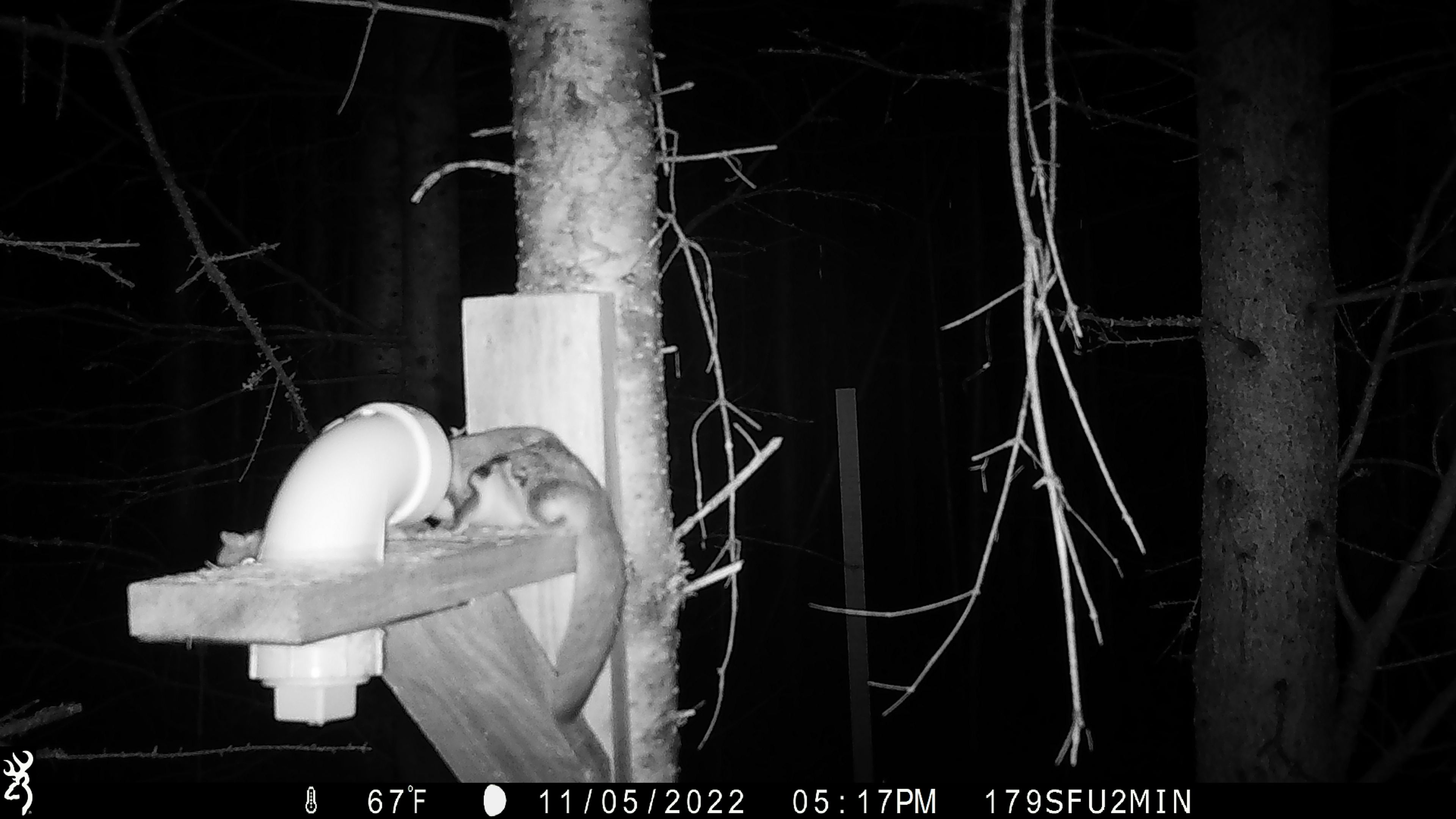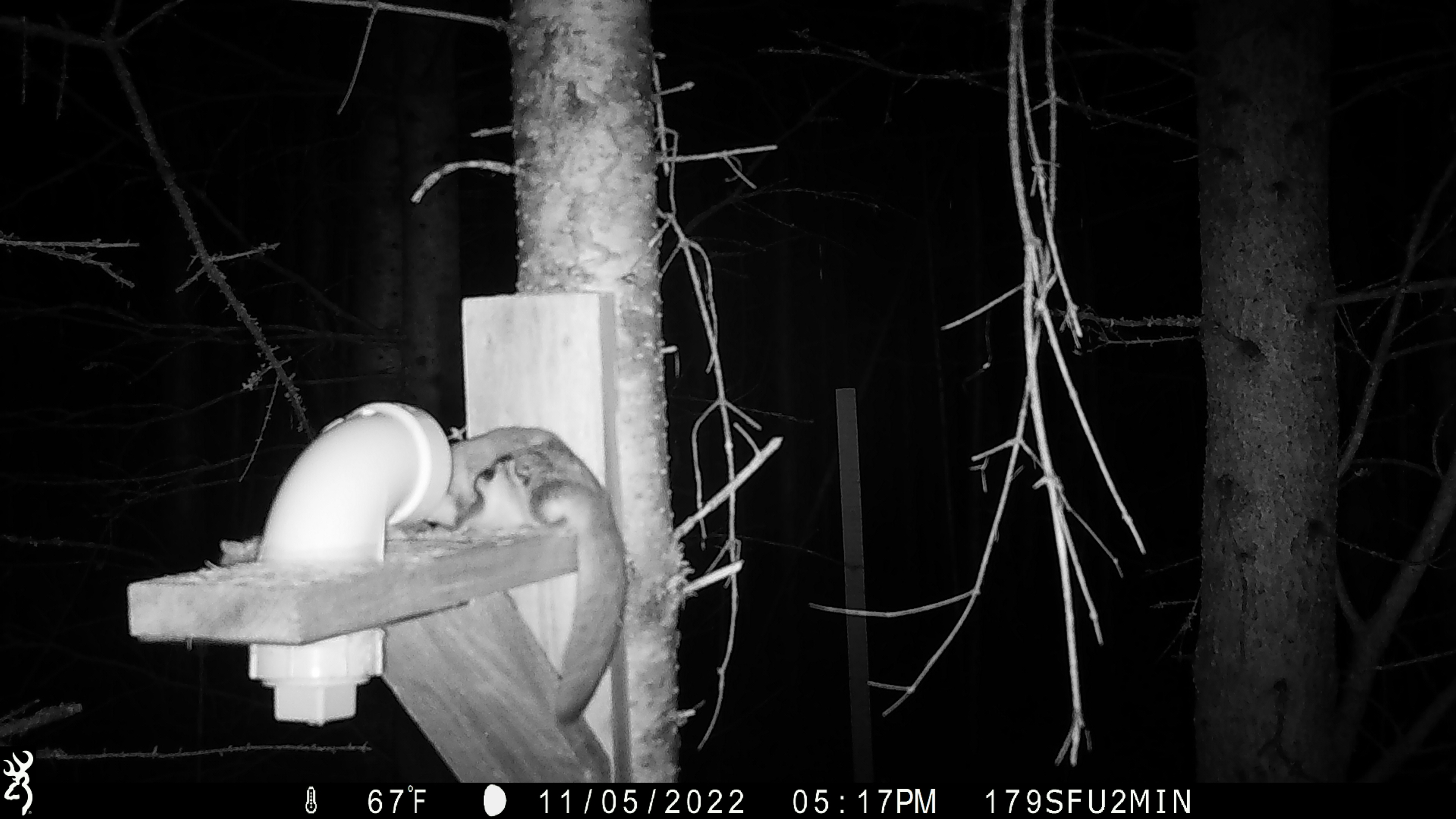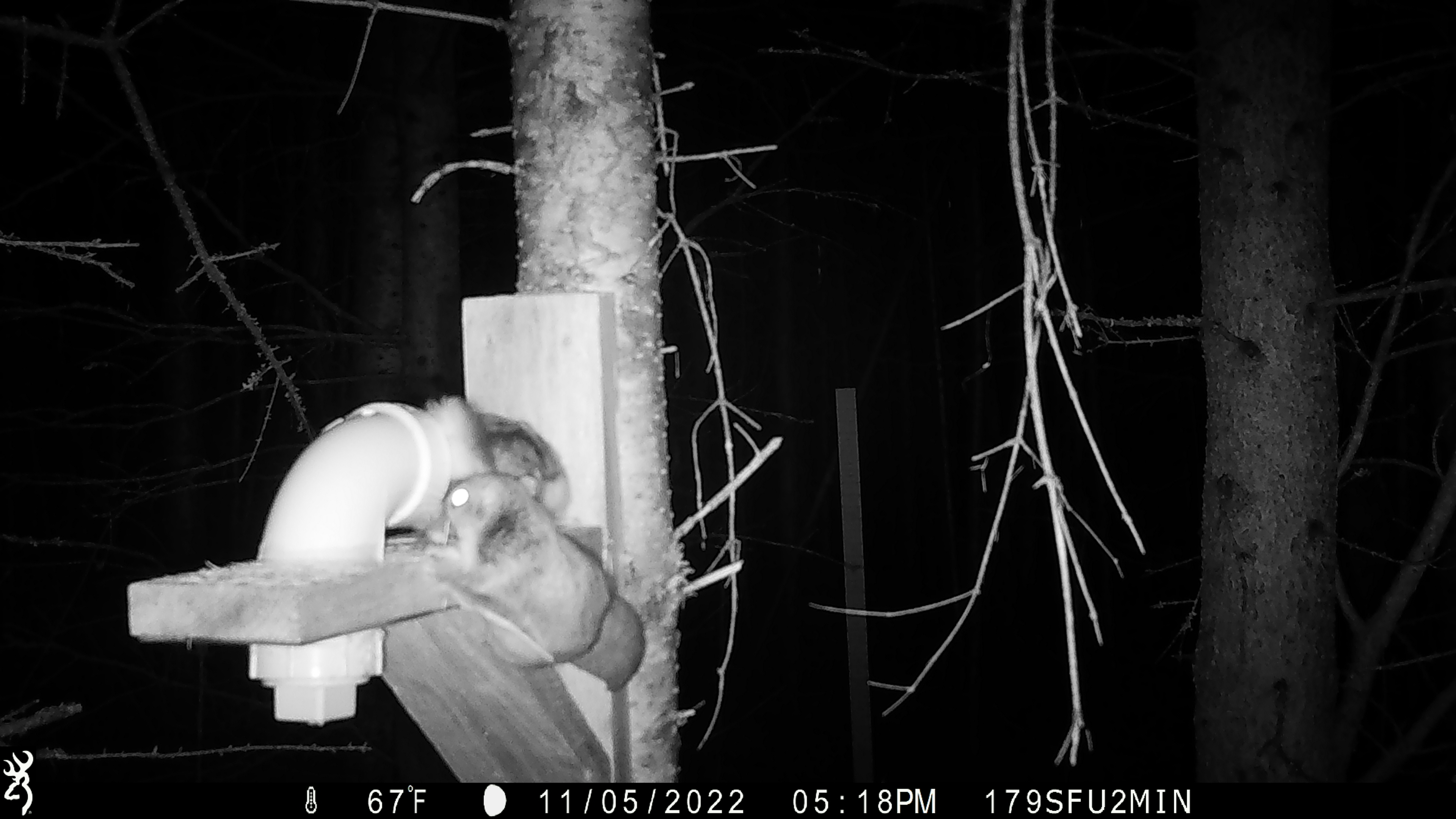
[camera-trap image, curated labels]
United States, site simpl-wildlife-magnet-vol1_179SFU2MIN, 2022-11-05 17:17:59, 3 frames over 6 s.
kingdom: Animalia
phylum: Chordata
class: Mammalia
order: Rodentia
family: Sciuridae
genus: Glaucomys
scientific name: Glaucomys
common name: flying squirrel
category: flying squirrel sp.